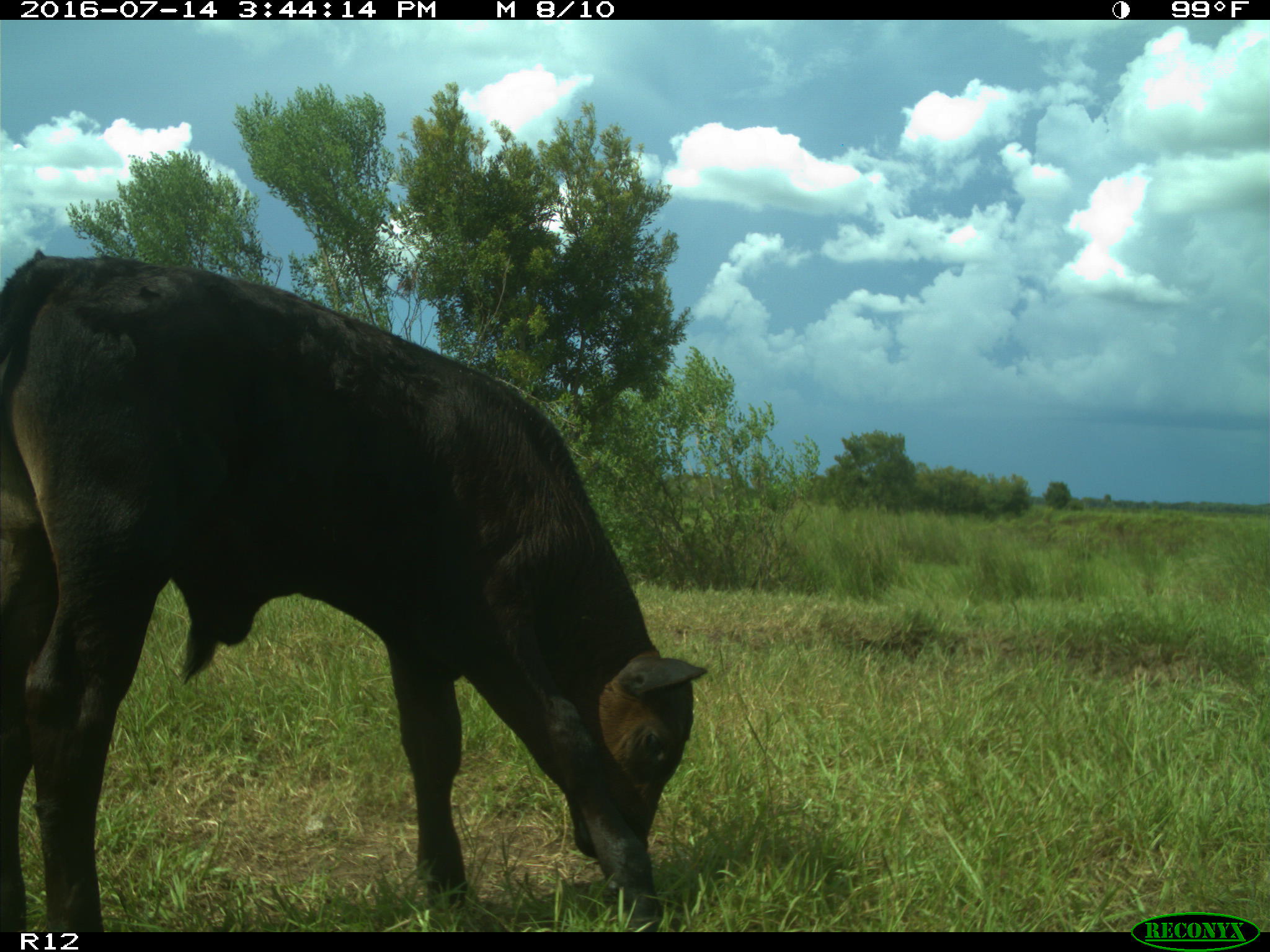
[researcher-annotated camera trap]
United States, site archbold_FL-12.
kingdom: Animalia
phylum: Chordata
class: Mammalia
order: Artiodactyla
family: Bovidae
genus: Bos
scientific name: Bos taurus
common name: domestic cow